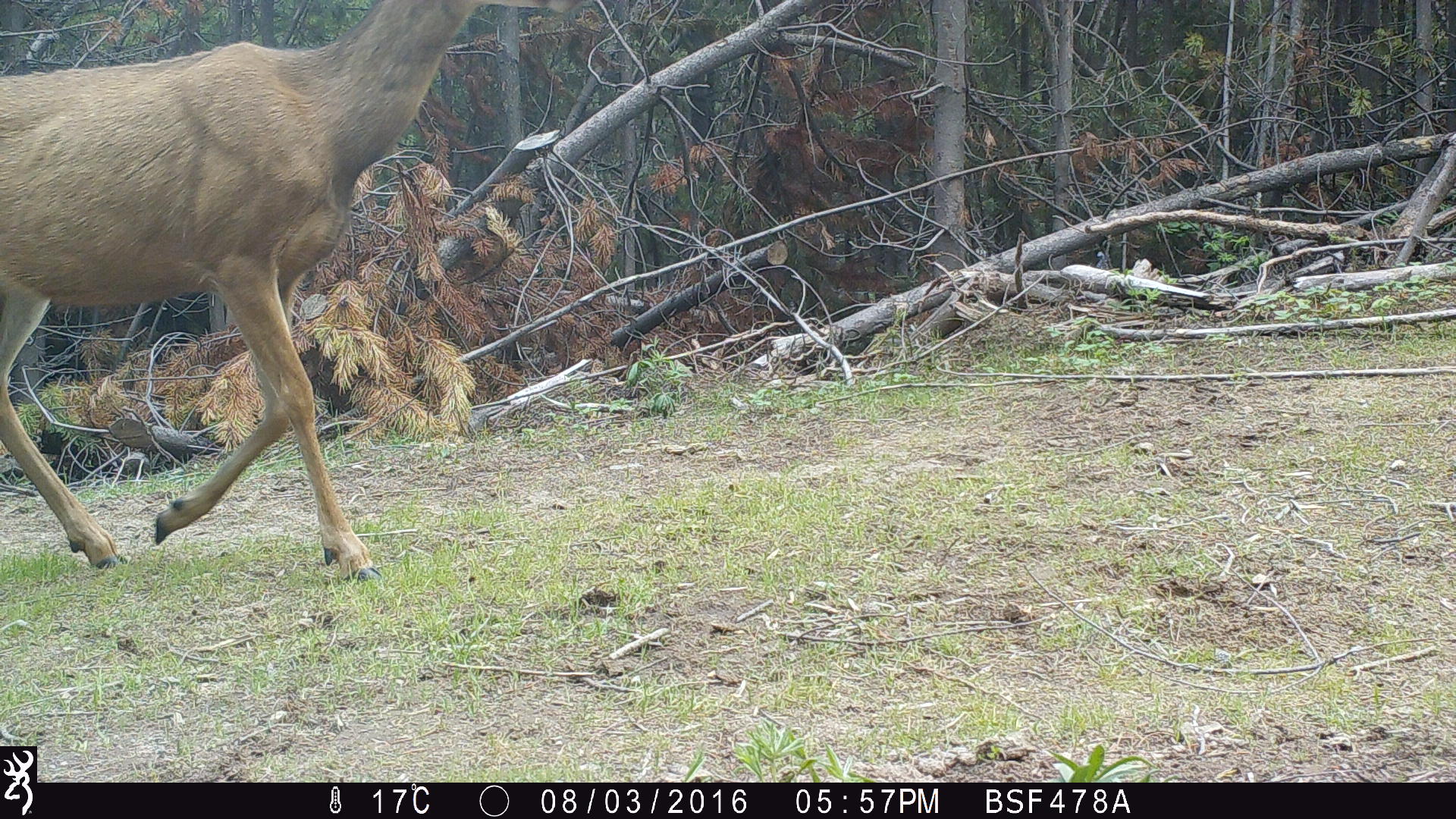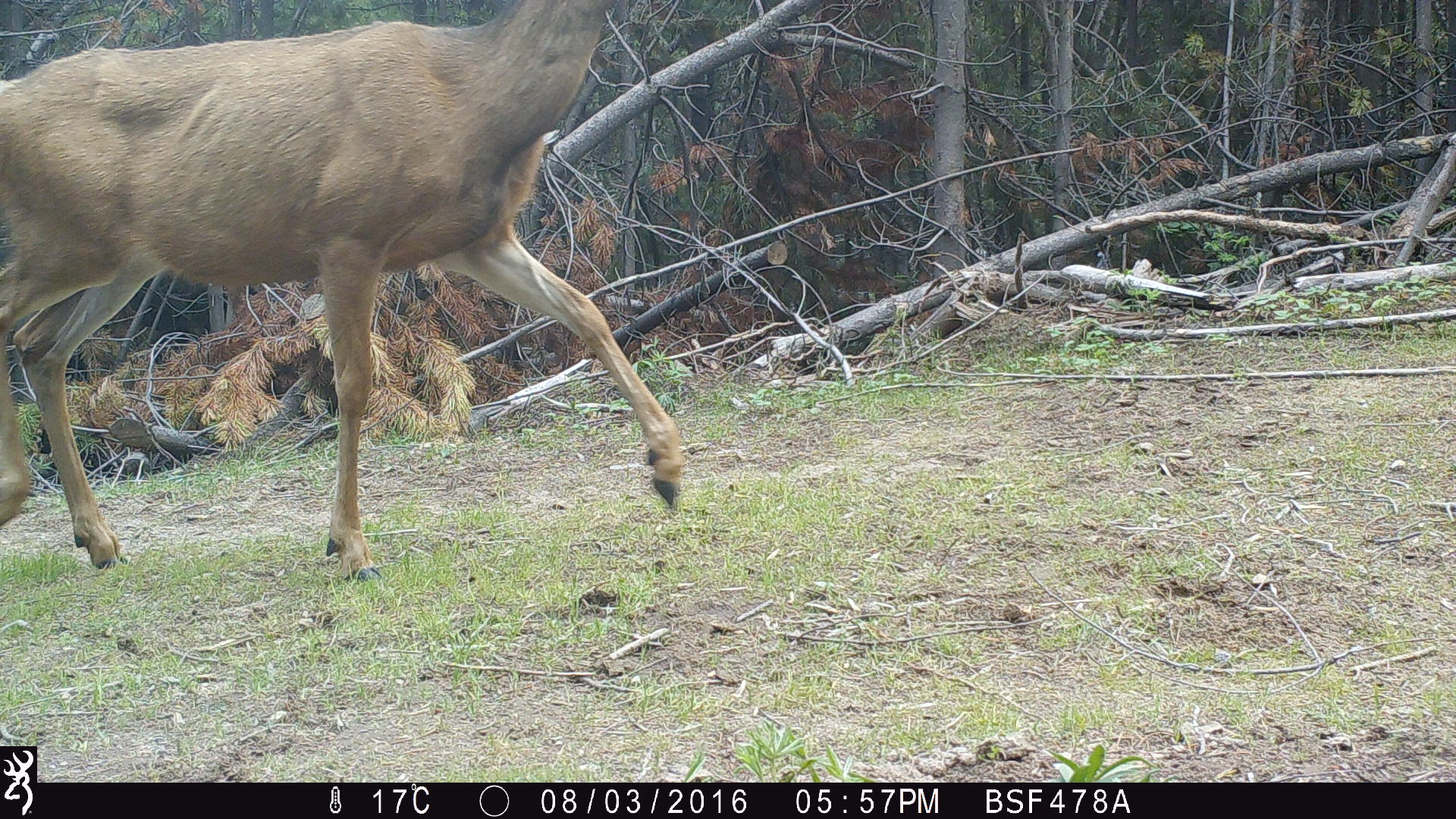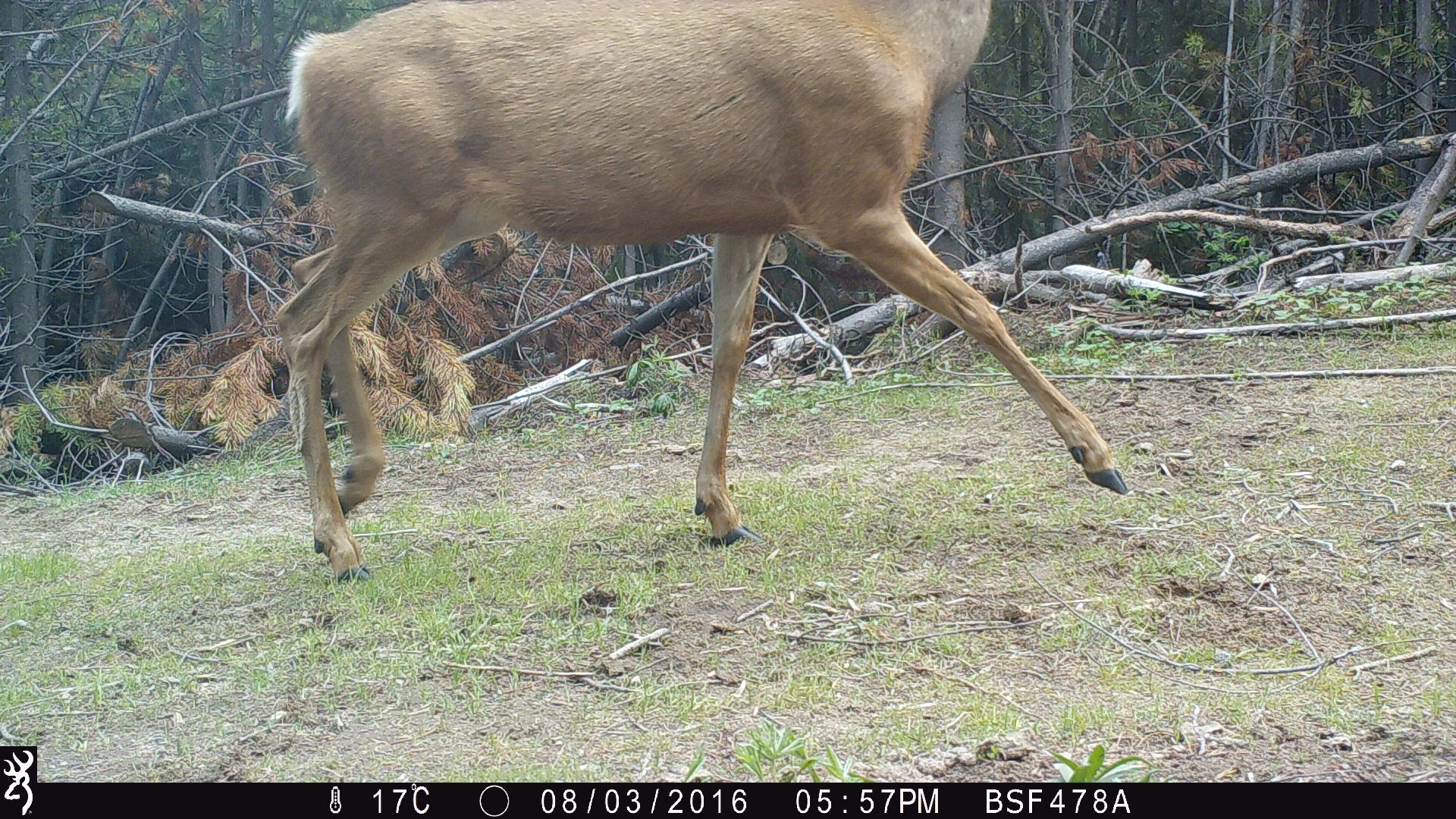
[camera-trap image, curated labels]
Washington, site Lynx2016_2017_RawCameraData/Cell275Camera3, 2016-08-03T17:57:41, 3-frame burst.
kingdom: Animalia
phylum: Chordata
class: Mammalia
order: Artiodactyla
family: Cervidae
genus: Odocoileus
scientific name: Odocoileus hemionus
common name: mule deer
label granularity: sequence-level